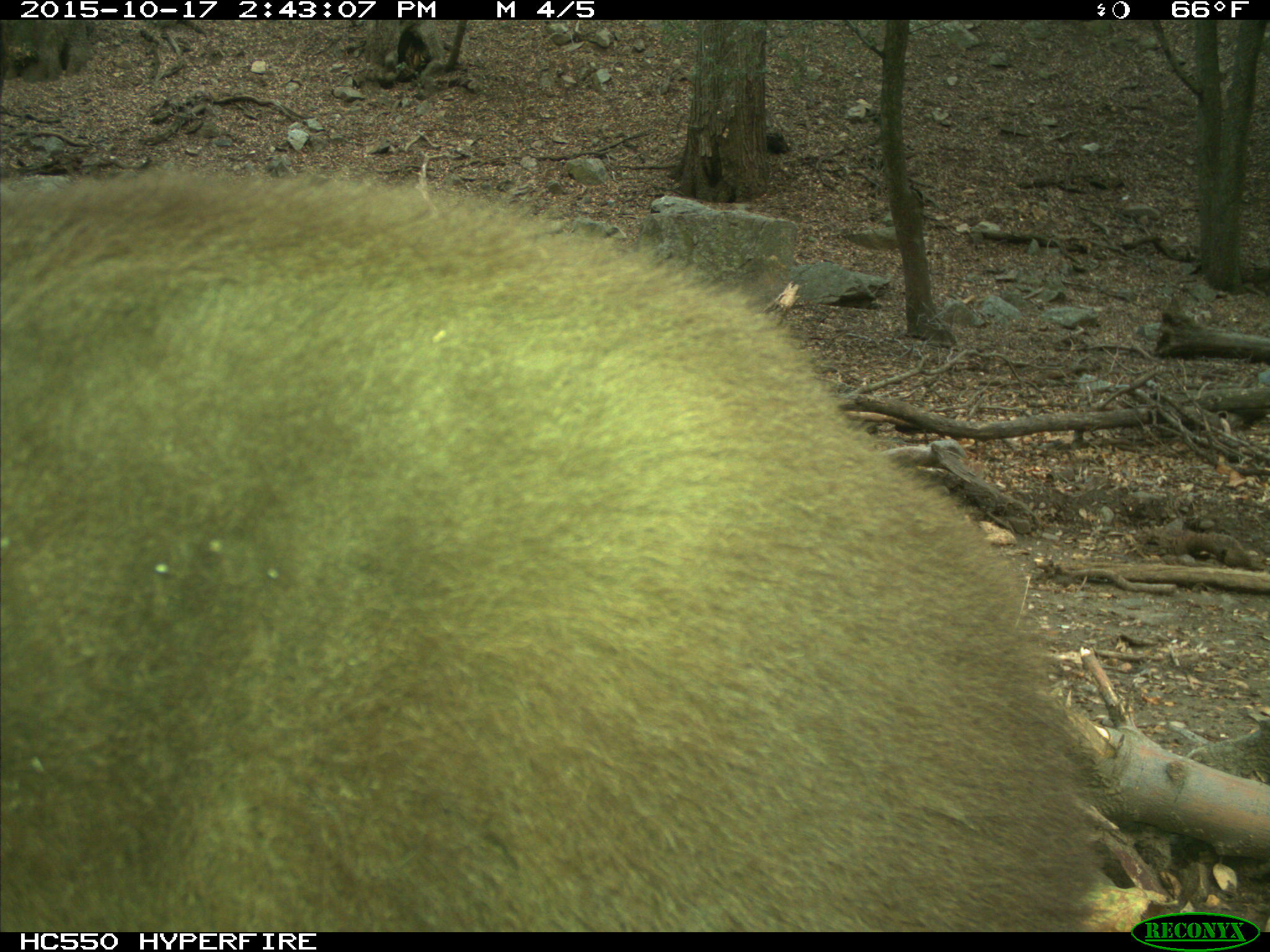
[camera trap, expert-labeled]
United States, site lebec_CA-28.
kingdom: Animalia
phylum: Chordata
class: Mammalia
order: Carnivora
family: Ursidae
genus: Ursus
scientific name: Ursus americanus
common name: american black bear